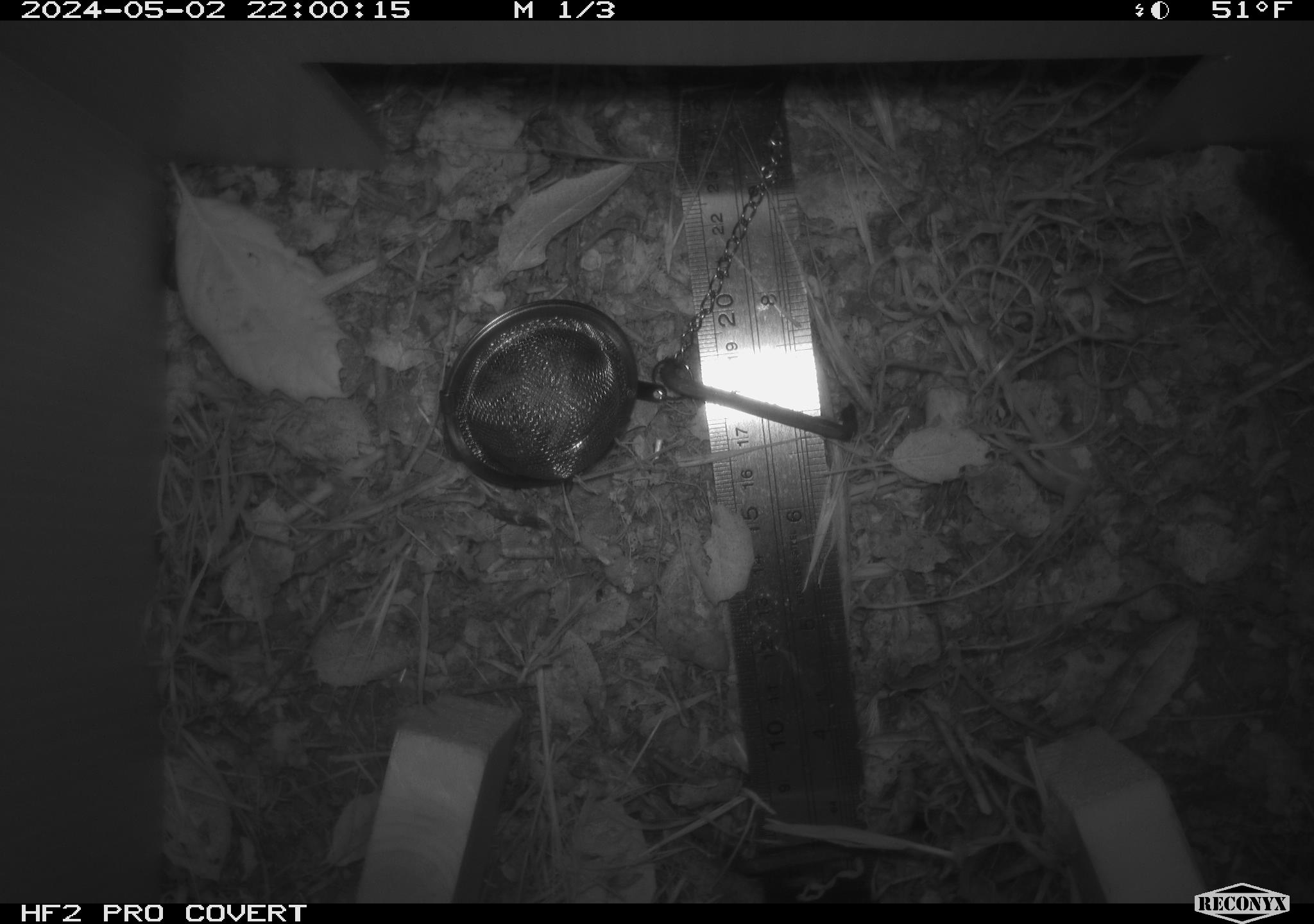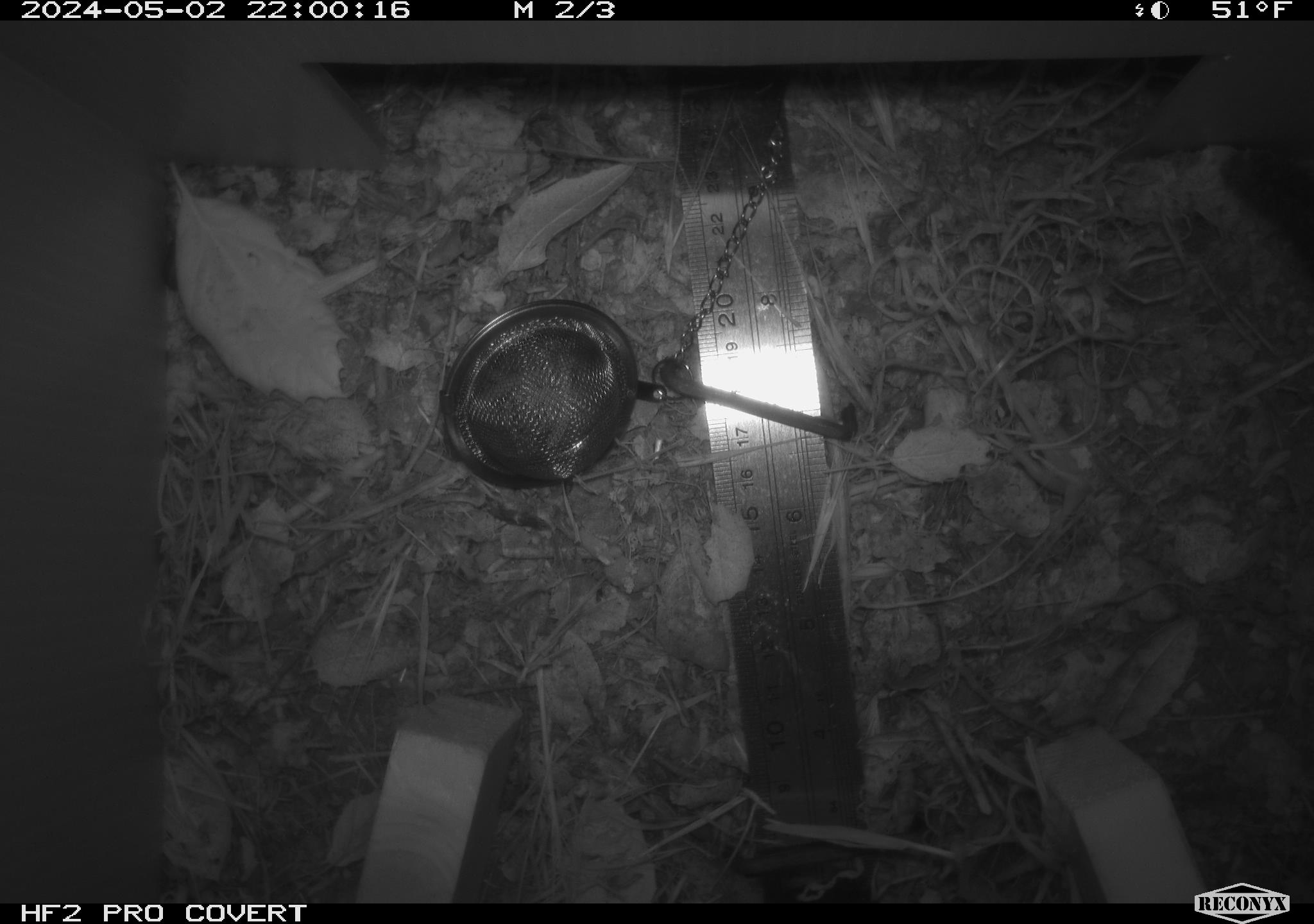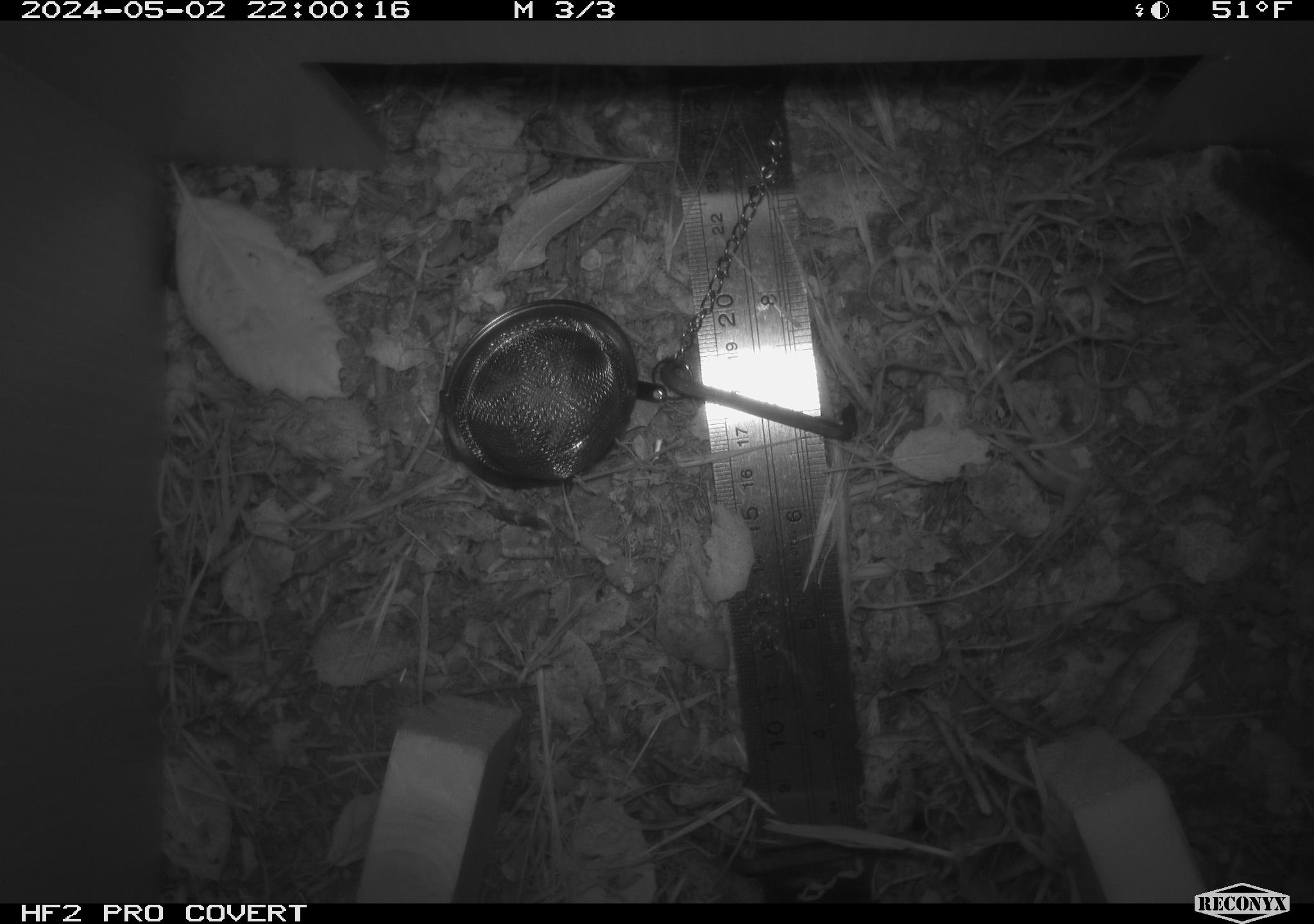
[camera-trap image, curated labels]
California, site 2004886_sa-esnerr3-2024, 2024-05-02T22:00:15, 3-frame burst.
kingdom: Animalia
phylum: Arthropoda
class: Insecta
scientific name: Insecta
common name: insect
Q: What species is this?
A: Insect (Insecta).